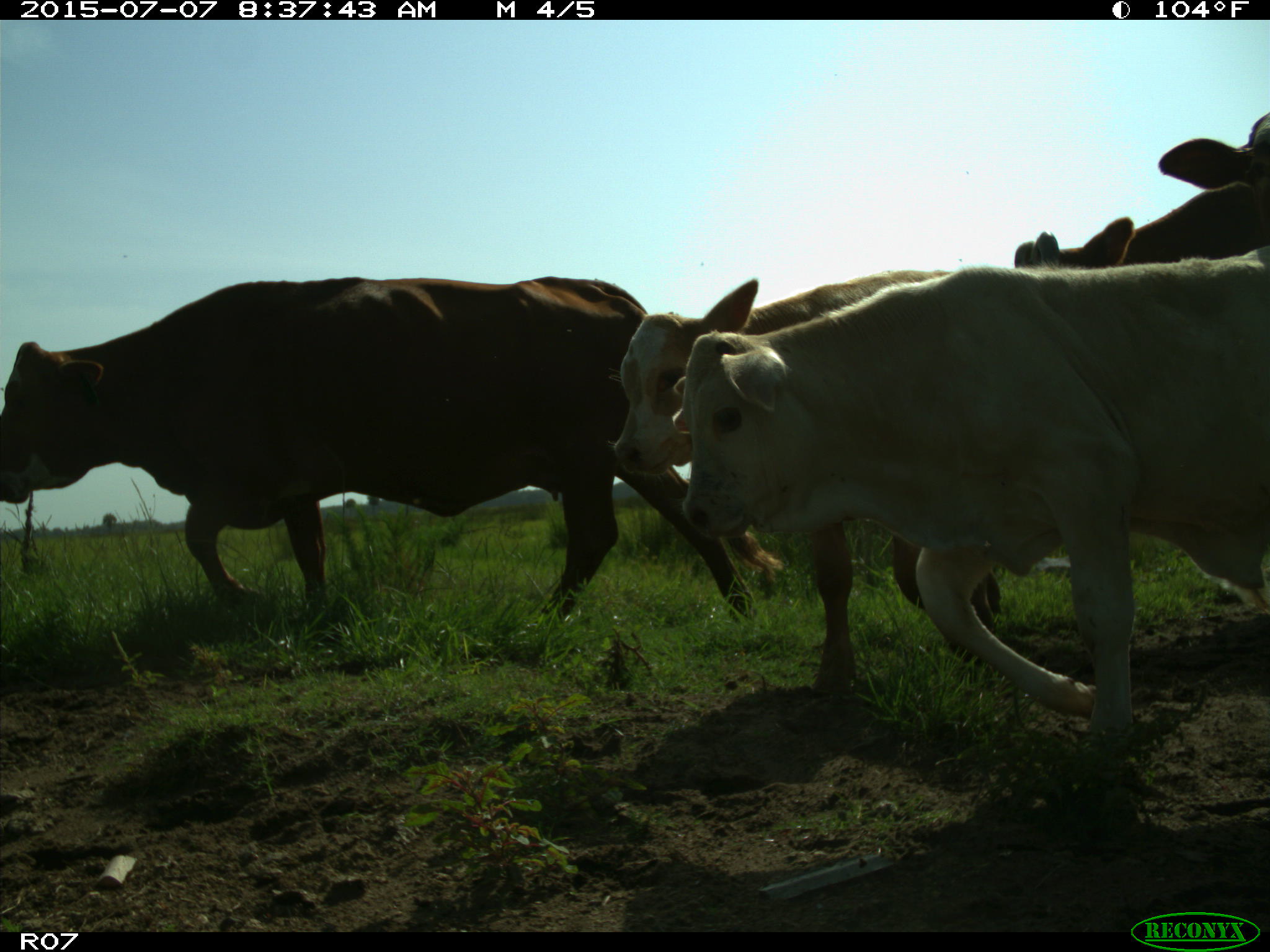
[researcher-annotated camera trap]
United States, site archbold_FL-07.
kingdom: Animalia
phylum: Chordata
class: Mammalia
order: Artiodactyla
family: Bovidae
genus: Bos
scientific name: Bos taurus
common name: domestic cow